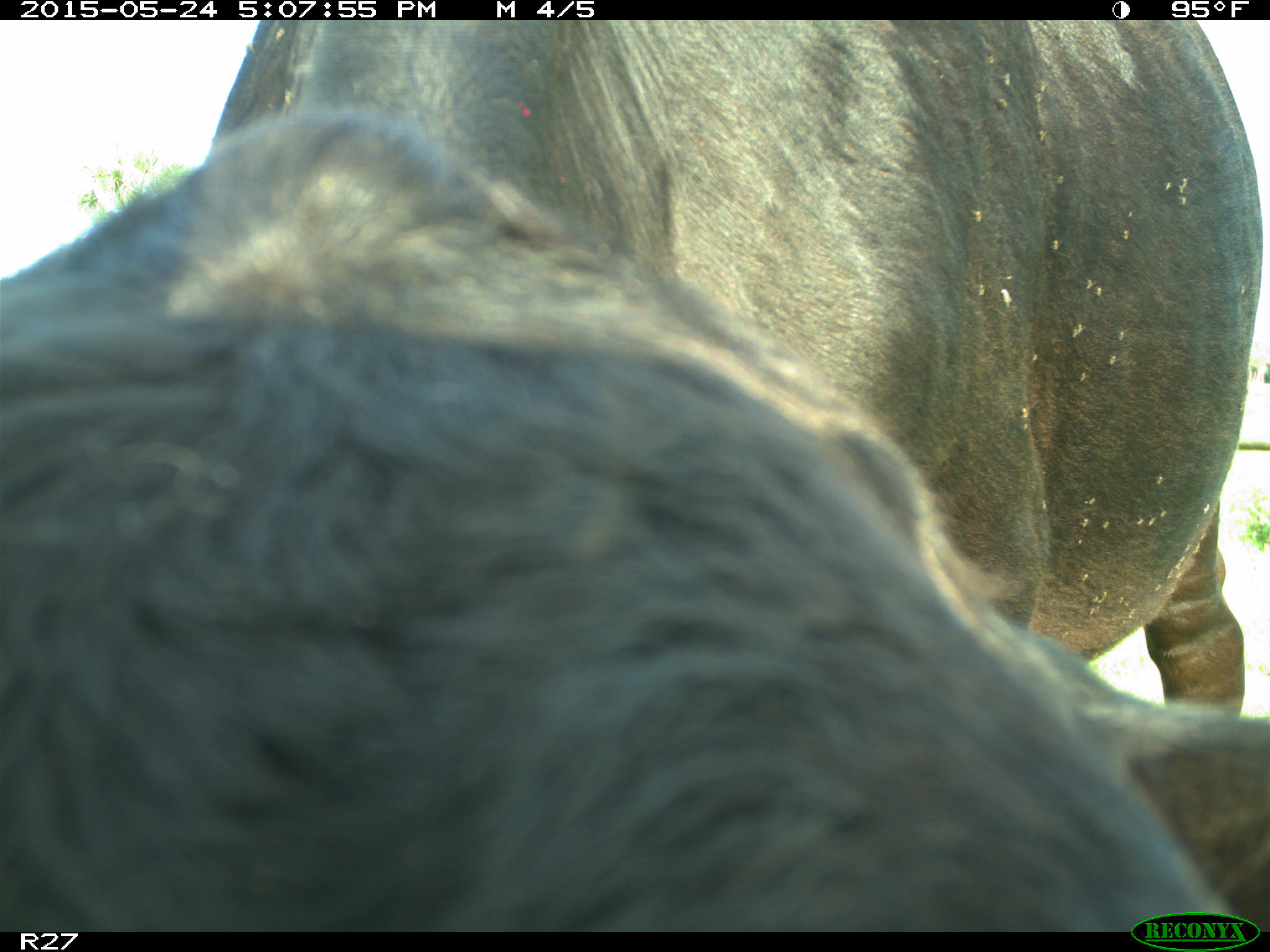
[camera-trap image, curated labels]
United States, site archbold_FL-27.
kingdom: Animalia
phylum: Chordata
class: Mammalia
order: Artiodactyla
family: Bovidae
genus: Bos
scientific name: Bos taurus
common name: domestic cow